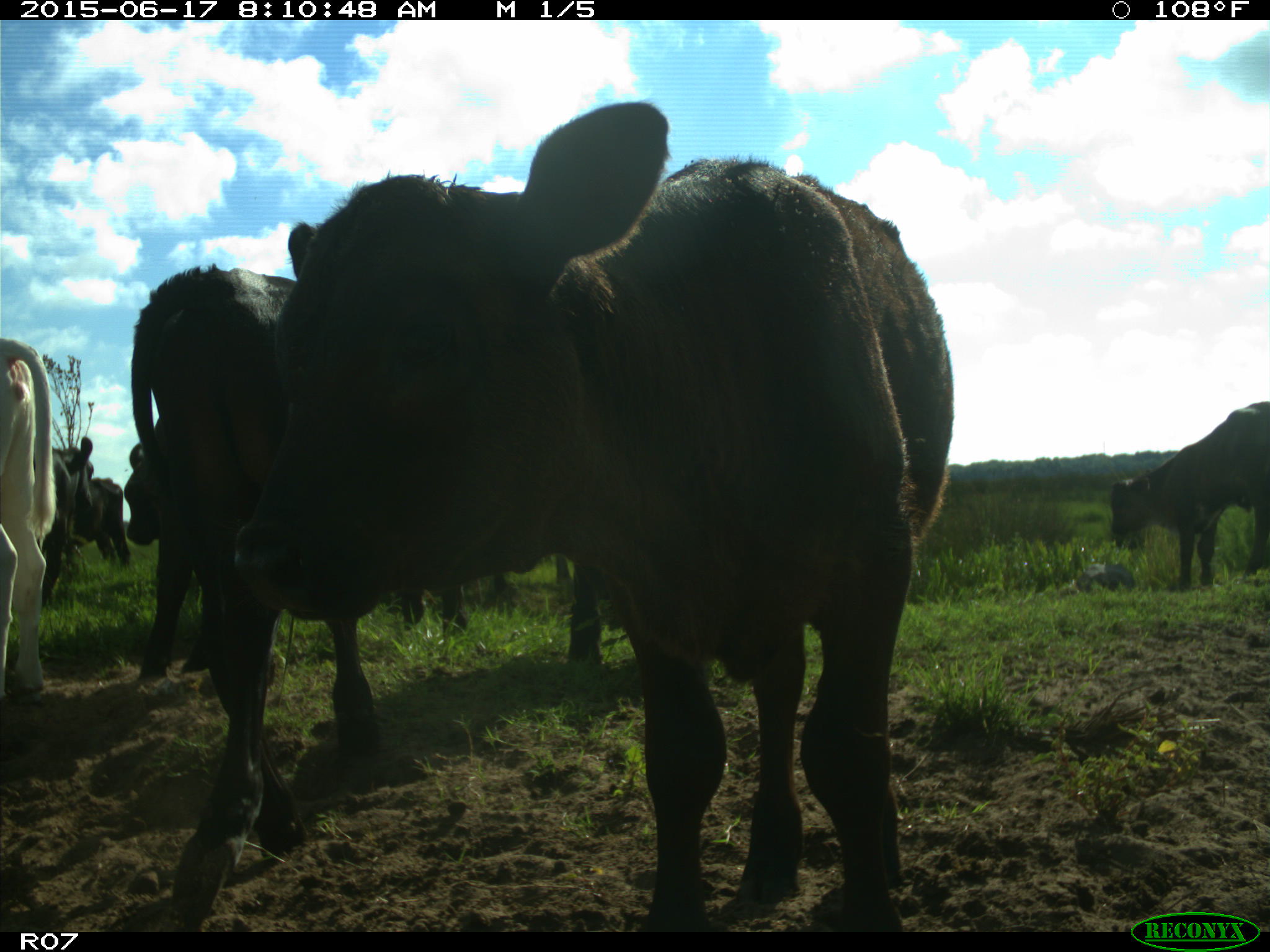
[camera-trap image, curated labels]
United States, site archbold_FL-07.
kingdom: Animalia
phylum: Chordata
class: Mammalia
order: Artiodactyla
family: Bovidae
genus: Bos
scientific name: Bos taurus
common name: domestic cow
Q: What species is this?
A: Bos taurus (domestic cow).